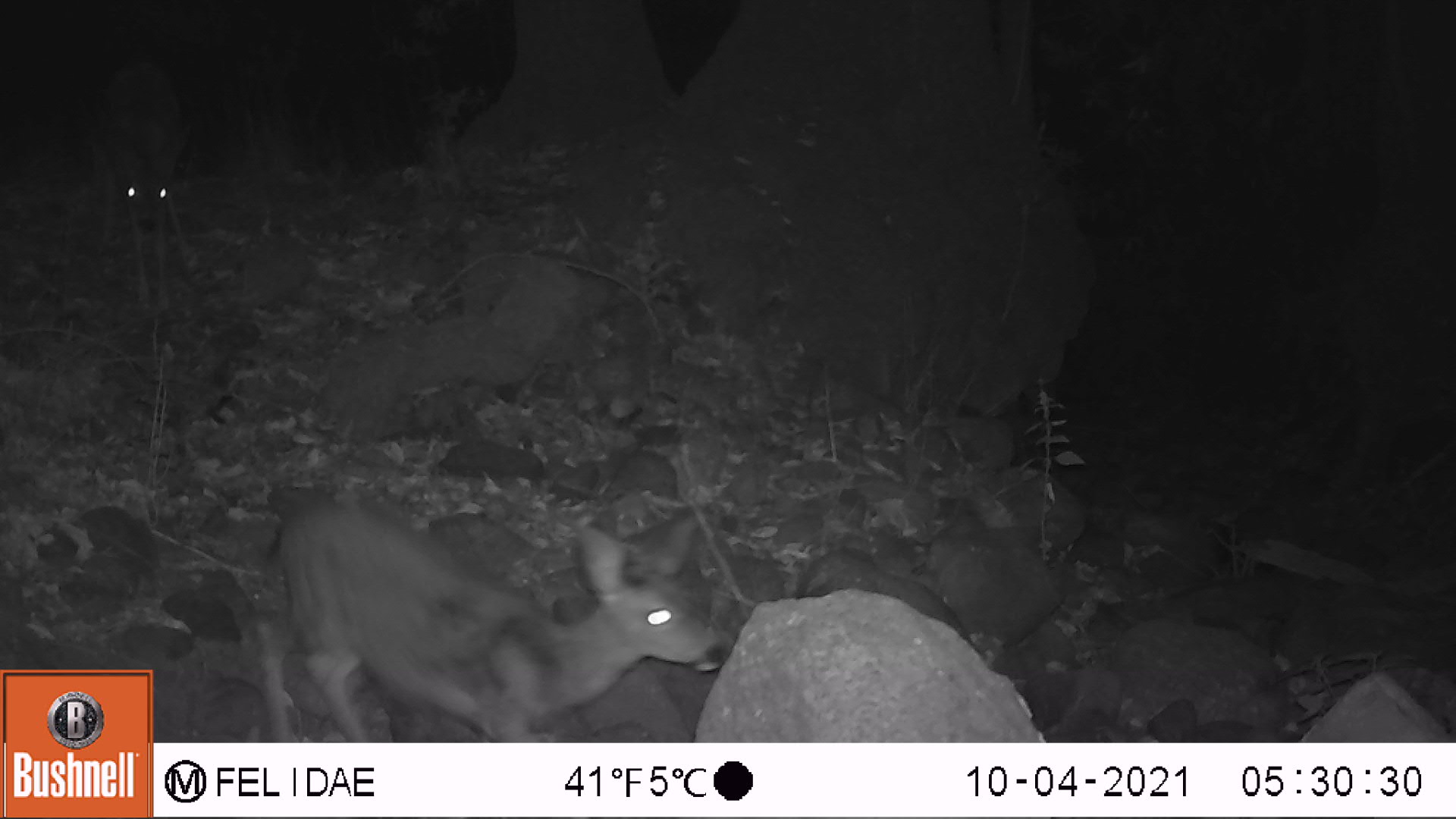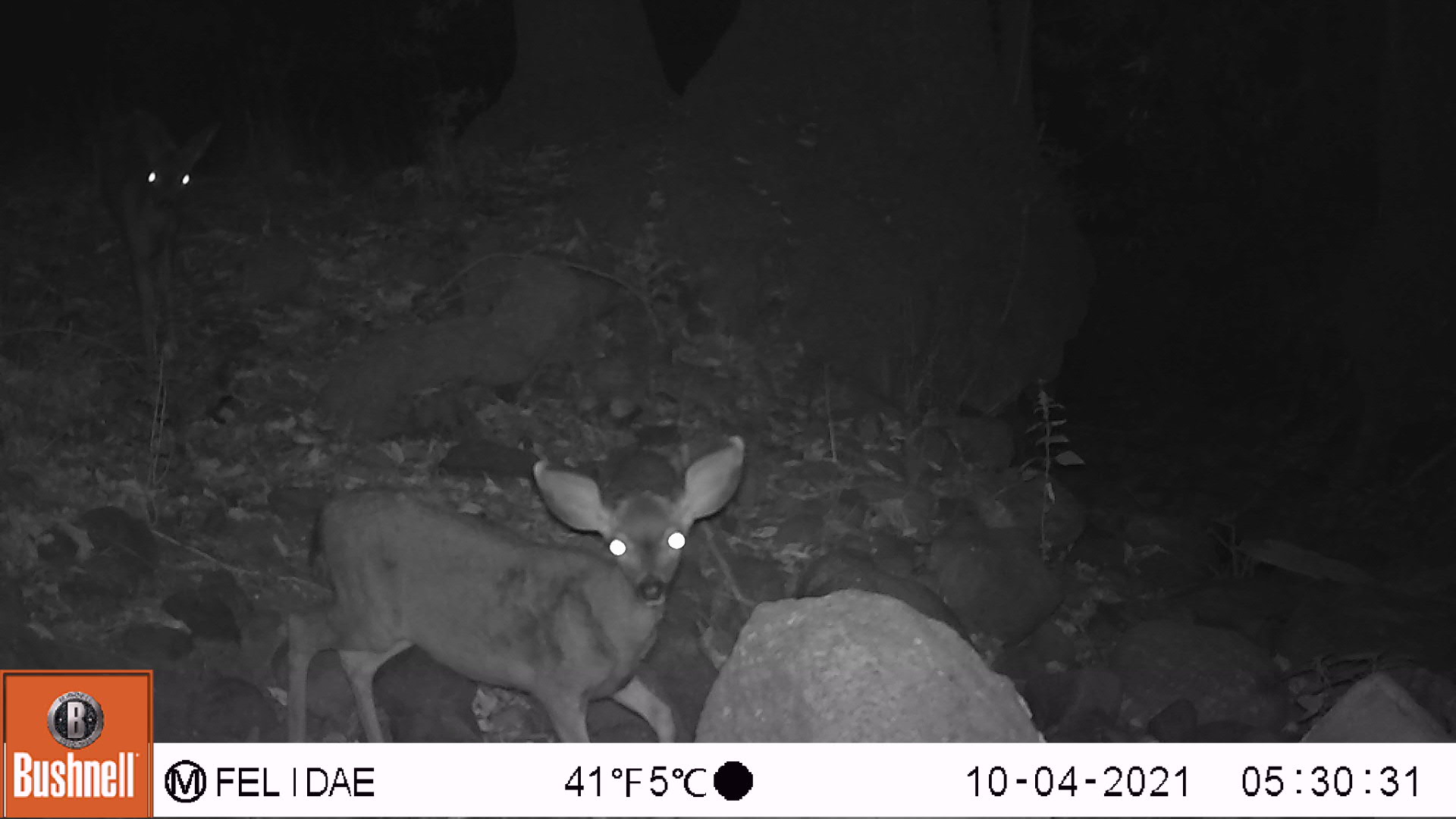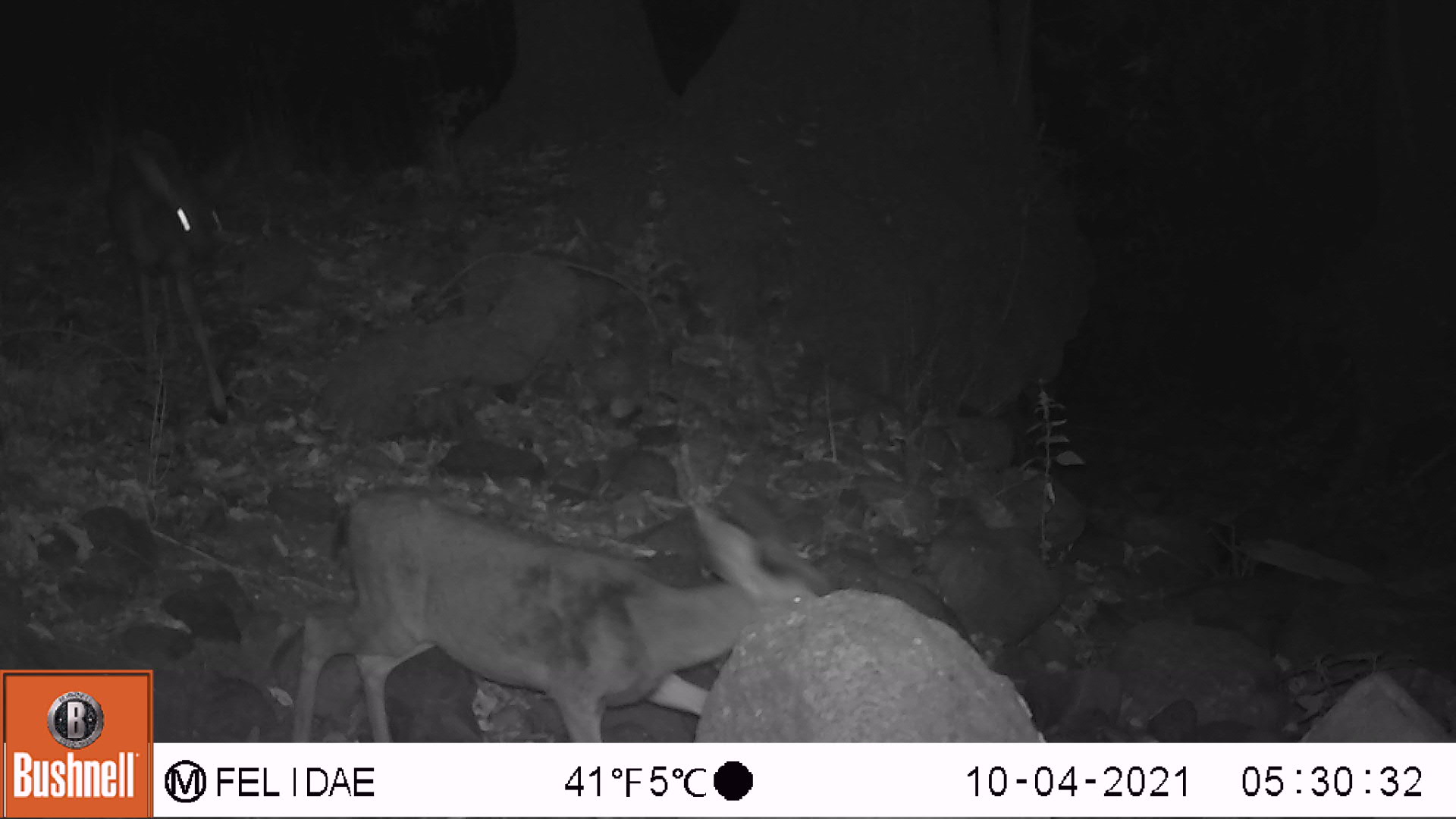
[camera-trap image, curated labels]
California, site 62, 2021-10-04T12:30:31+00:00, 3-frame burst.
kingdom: Animalia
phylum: Chordata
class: Mammalia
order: Artiodactyla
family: Cervidae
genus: Odocoileus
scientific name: Odocoileus hemionus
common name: mule deer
Mule deer (Odocoileus hemionus).